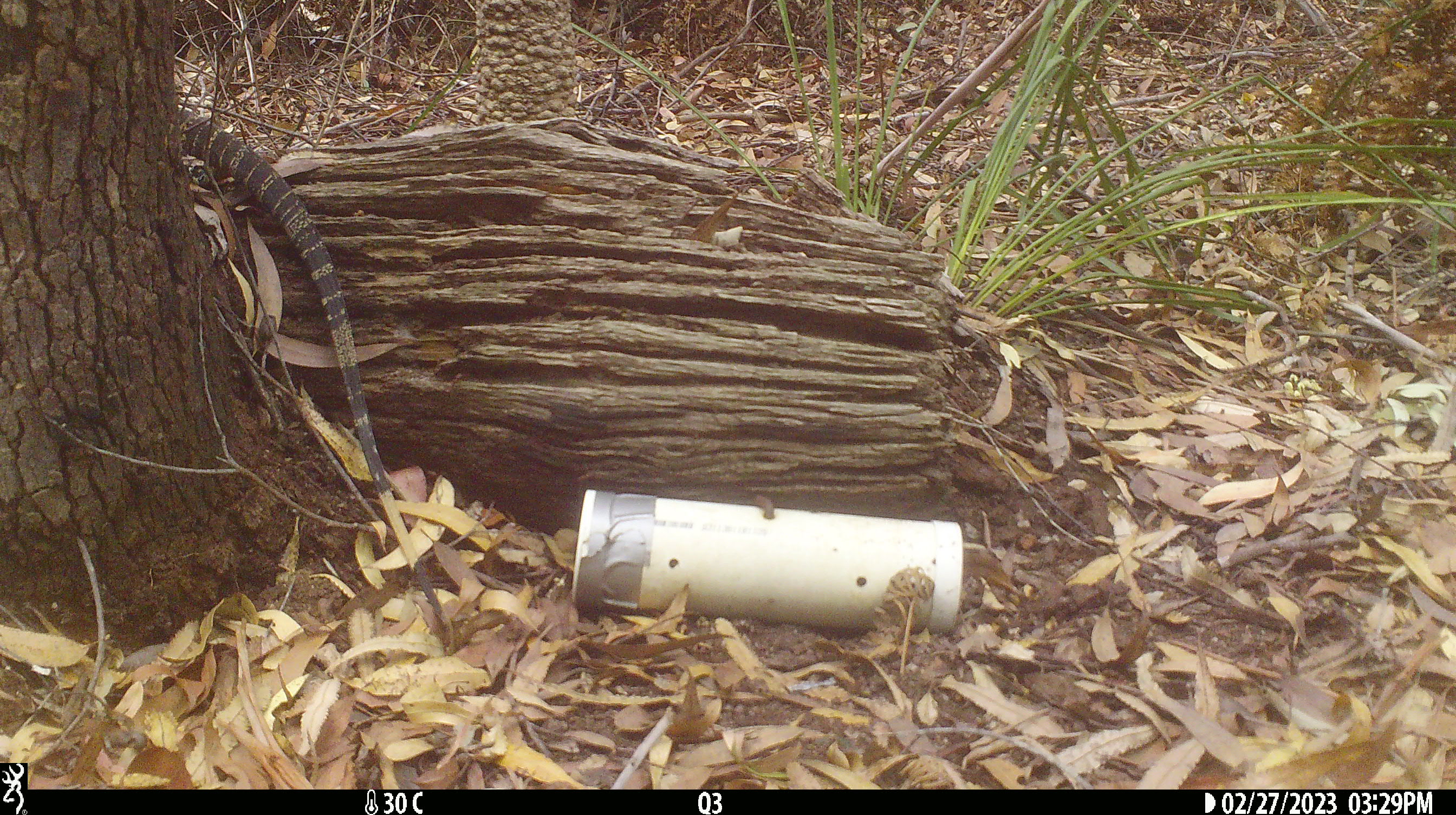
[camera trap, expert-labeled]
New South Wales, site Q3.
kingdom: Animalia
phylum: Chordata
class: Reptilia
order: Squamata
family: Varanidae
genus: Varanus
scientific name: Varanus varius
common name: lace monitor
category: goanna